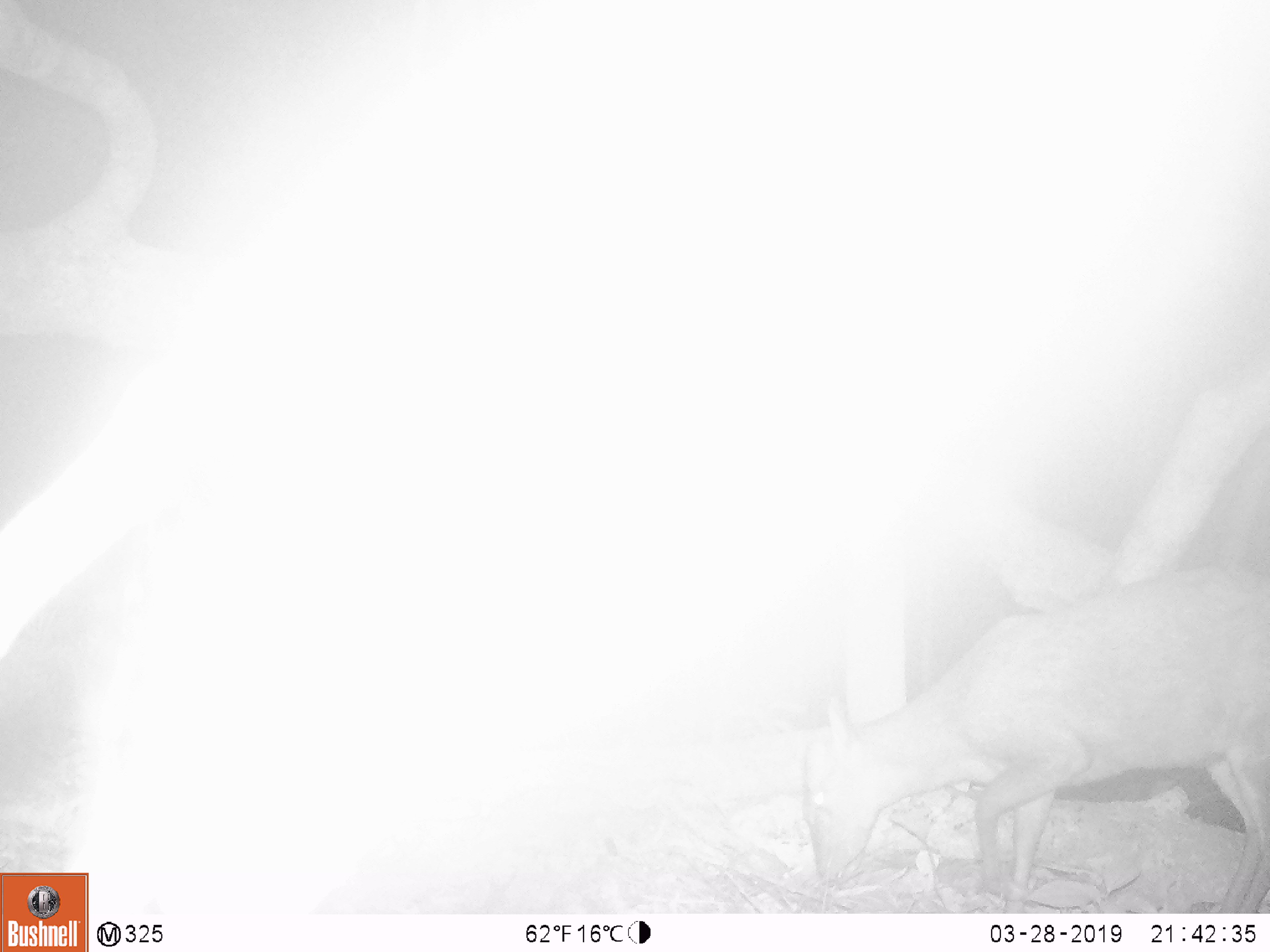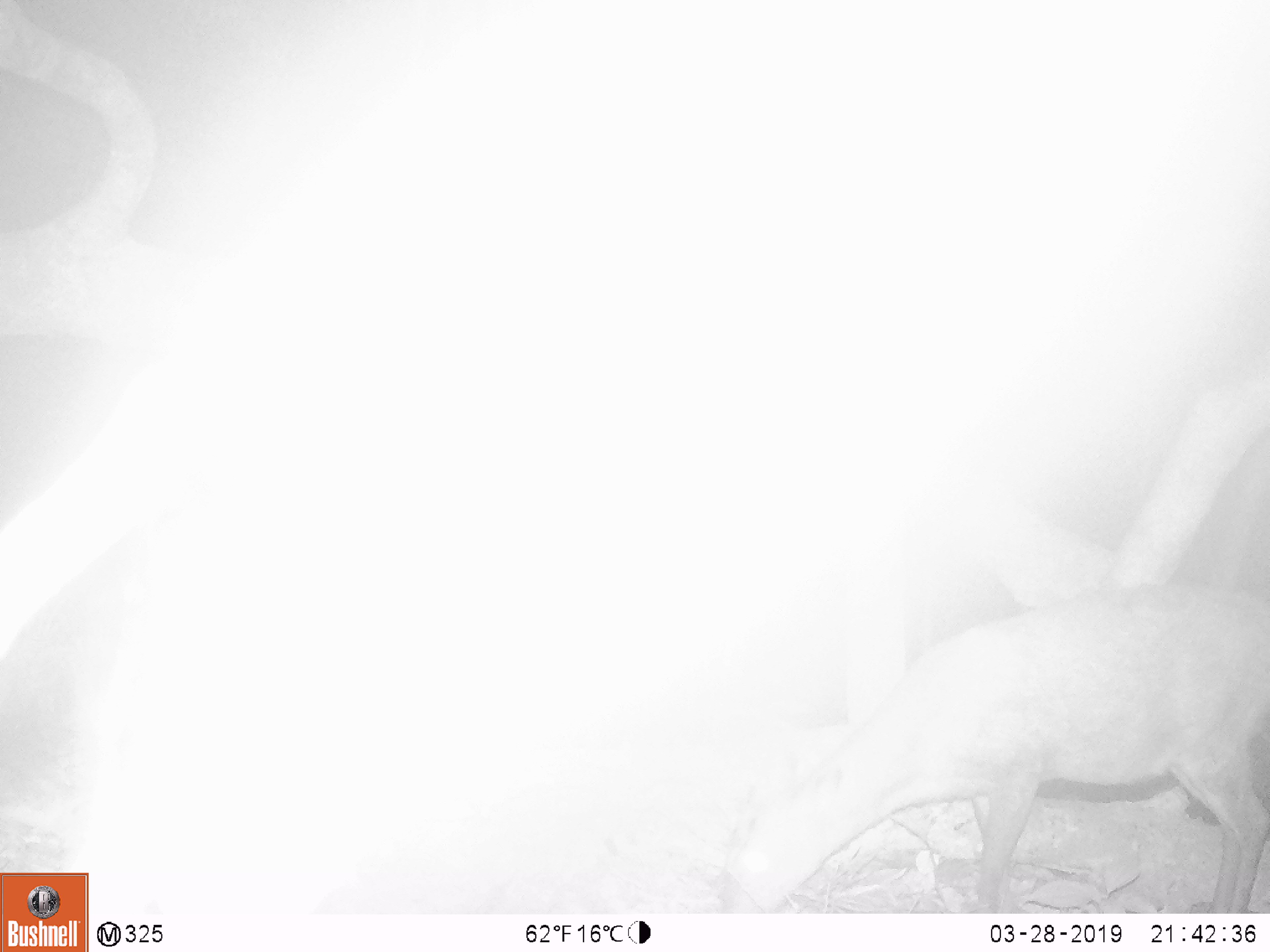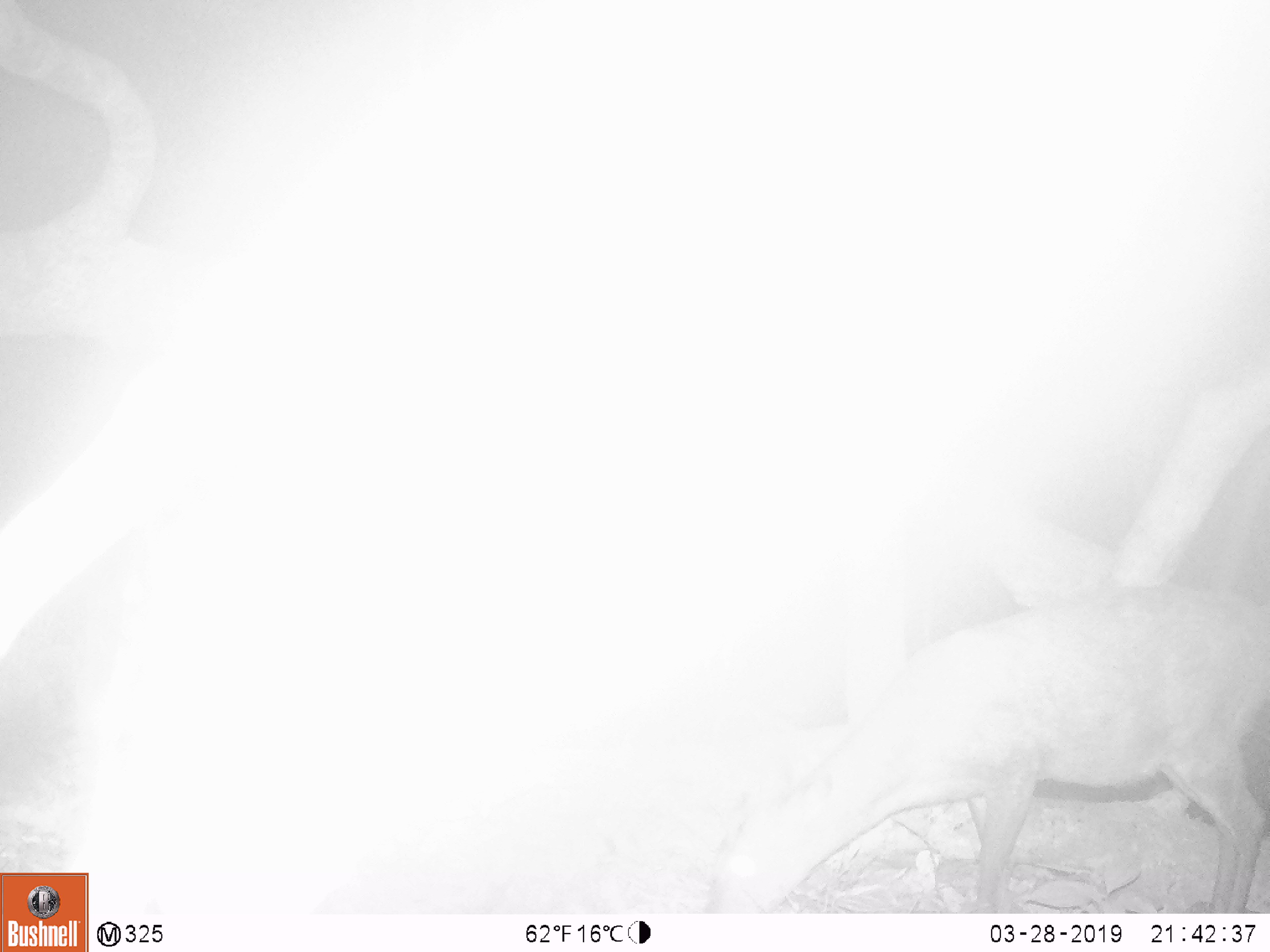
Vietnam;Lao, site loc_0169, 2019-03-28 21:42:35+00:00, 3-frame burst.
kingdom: Animalia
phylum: Chordata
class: Mammalia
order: Artiodactyla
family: Cervidae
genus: Muntiacus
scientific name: Muntiacus rooseveltorum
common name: roosevelt's muntjac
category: roosevelts muntjac group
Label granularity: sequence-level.